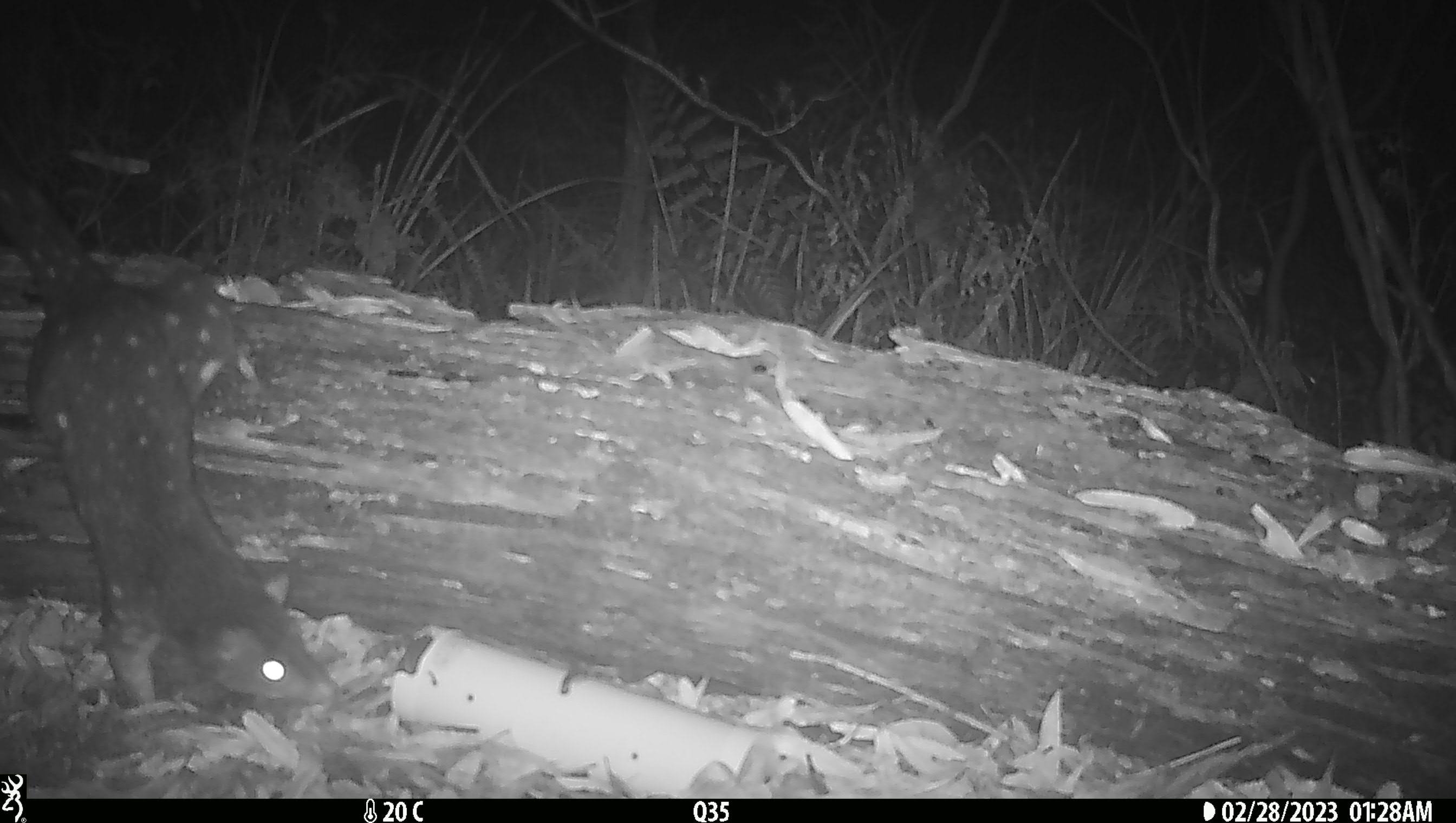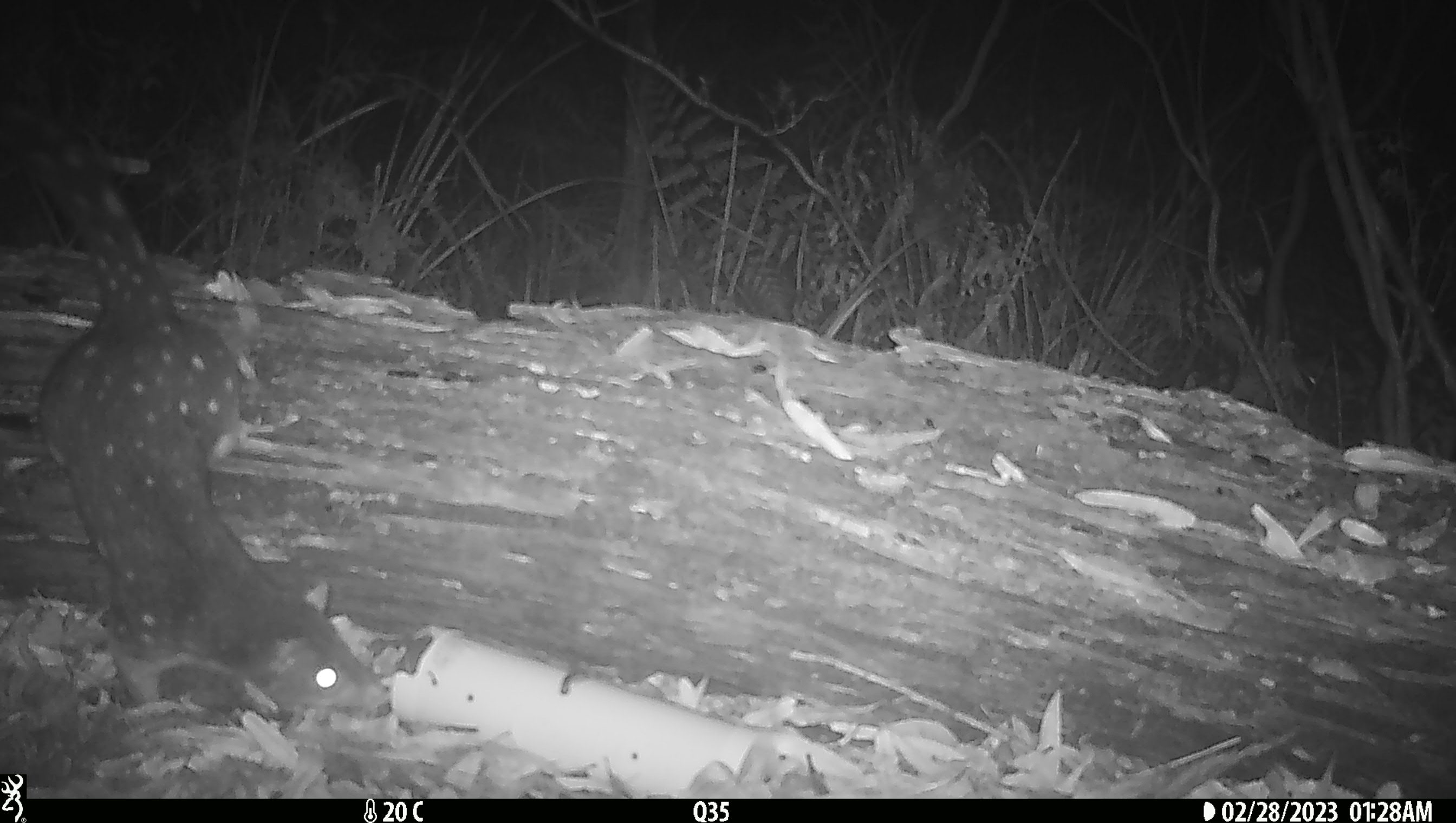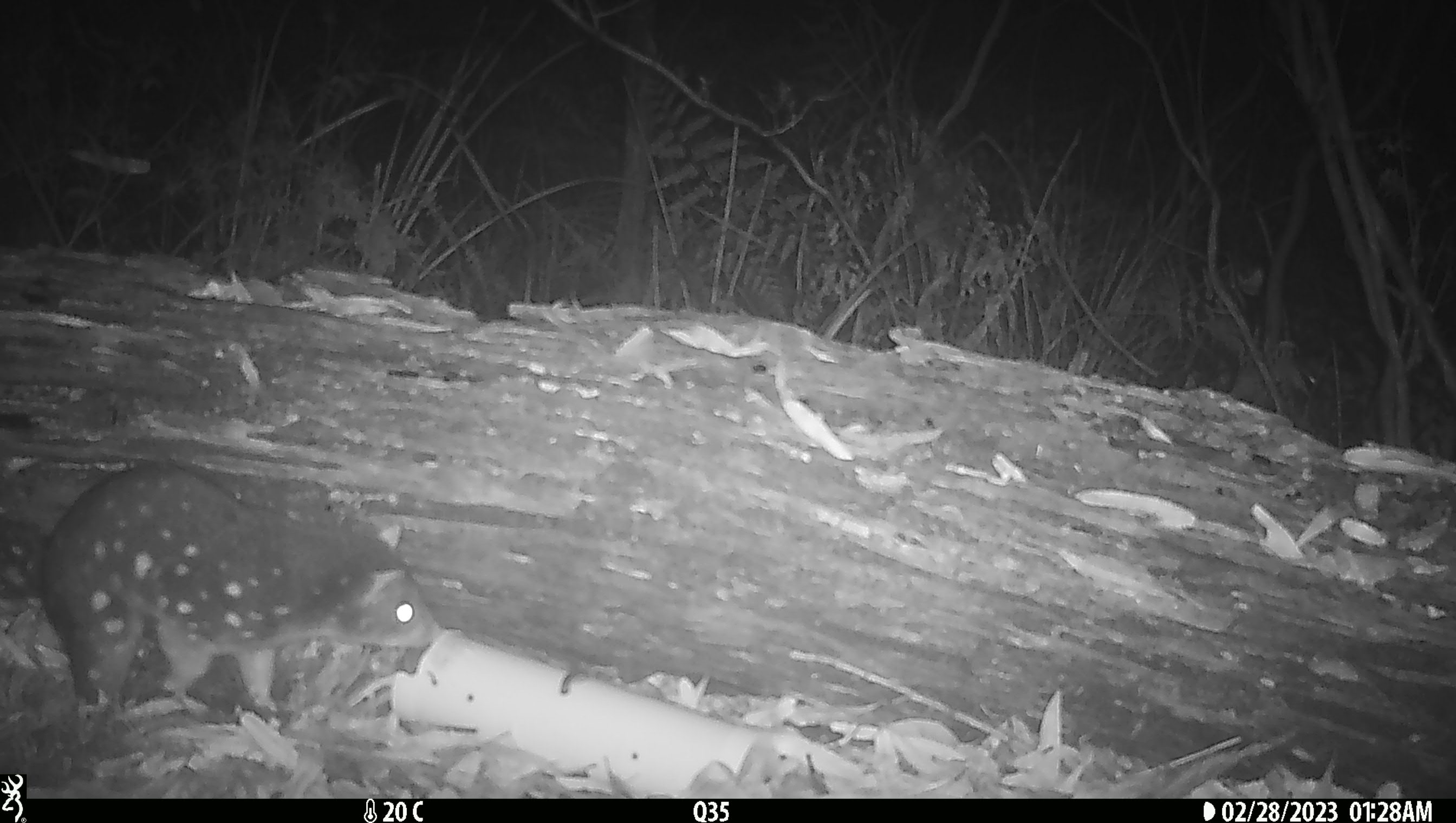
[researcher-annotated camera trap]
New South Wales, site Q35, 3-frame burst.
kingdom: Animalia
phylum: Chordata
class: Mammalia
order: Dasyuromorphia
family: Dasyuridae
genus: Dasyurus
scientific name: Dasyurus maculatus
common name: spotted-tailed quoll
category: quoll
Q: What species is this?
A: Quoll (spotted-tailed quoll) (Dasyurus maculatus).